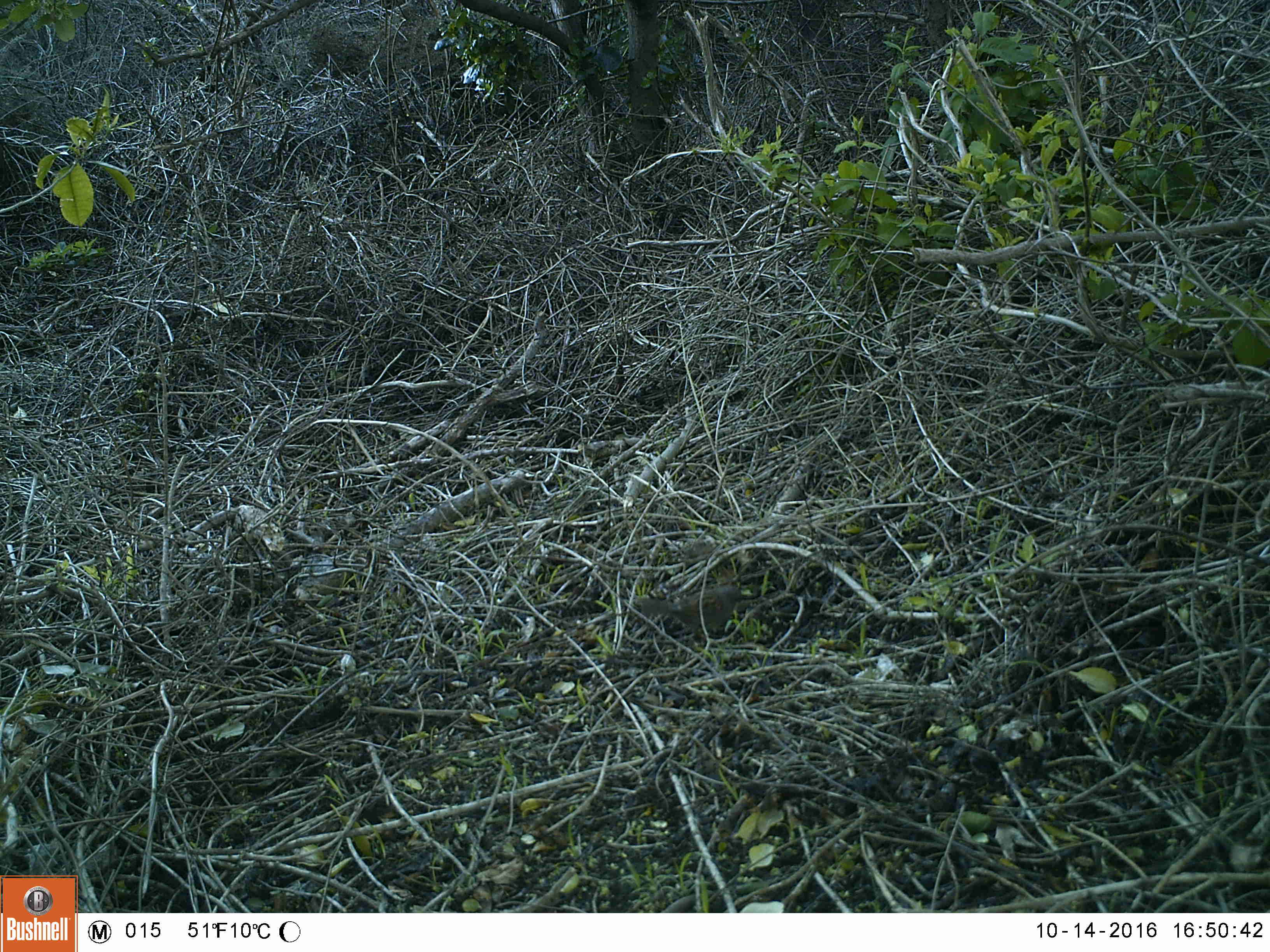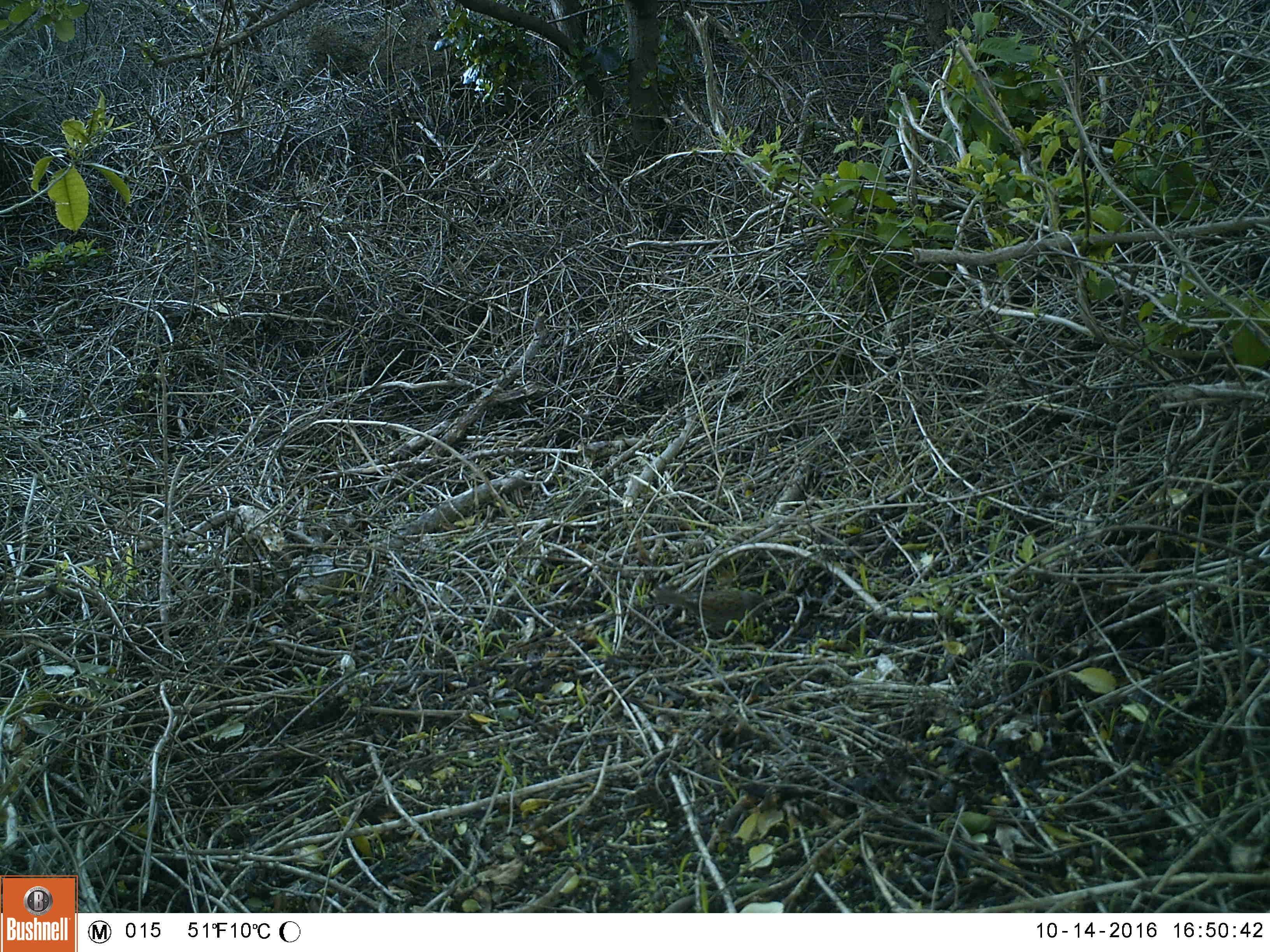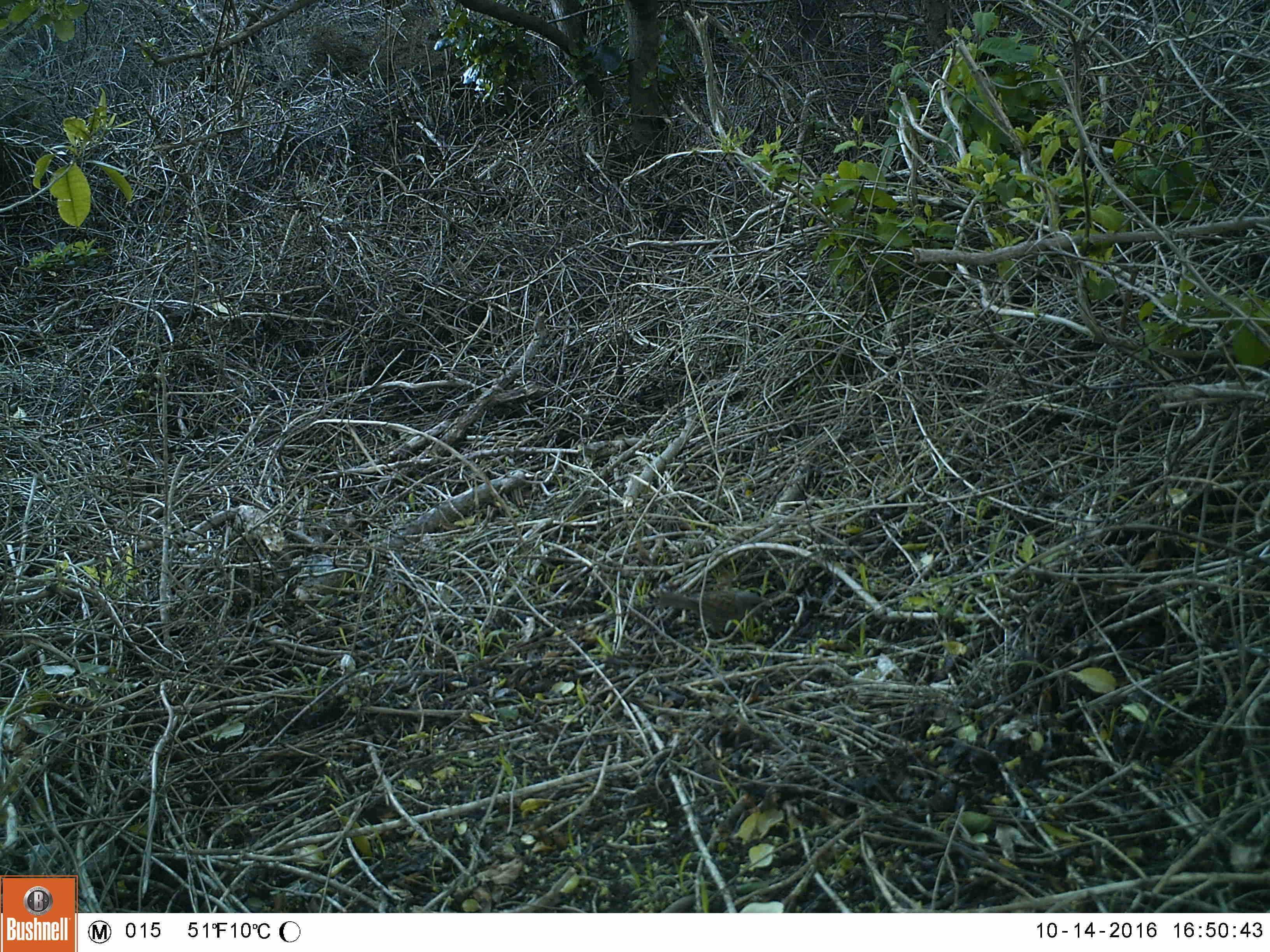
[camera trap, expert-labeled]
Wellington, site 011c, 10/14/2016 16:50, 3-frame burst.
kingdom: Animalia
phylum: Chordata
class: Aves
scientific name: Aves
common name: bird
Bird (Aves).